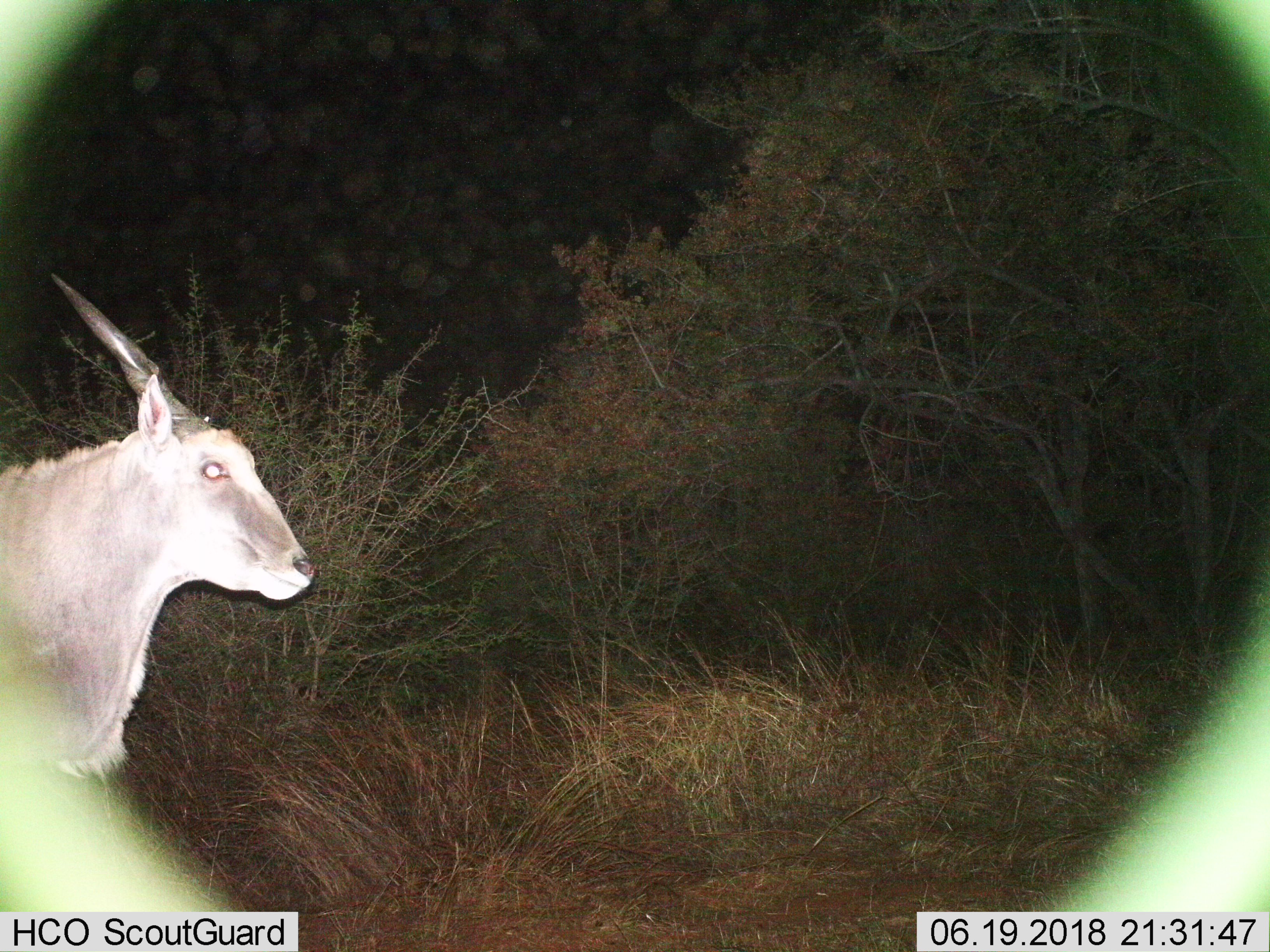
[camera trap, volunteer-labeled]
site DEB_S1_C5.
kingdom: Animalia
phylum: Chordata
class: Mammalia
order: Artiodactyla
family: Bovidae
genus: Tragelaphus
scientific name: Tragelaphus oryx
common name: eland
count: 1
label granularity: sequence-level